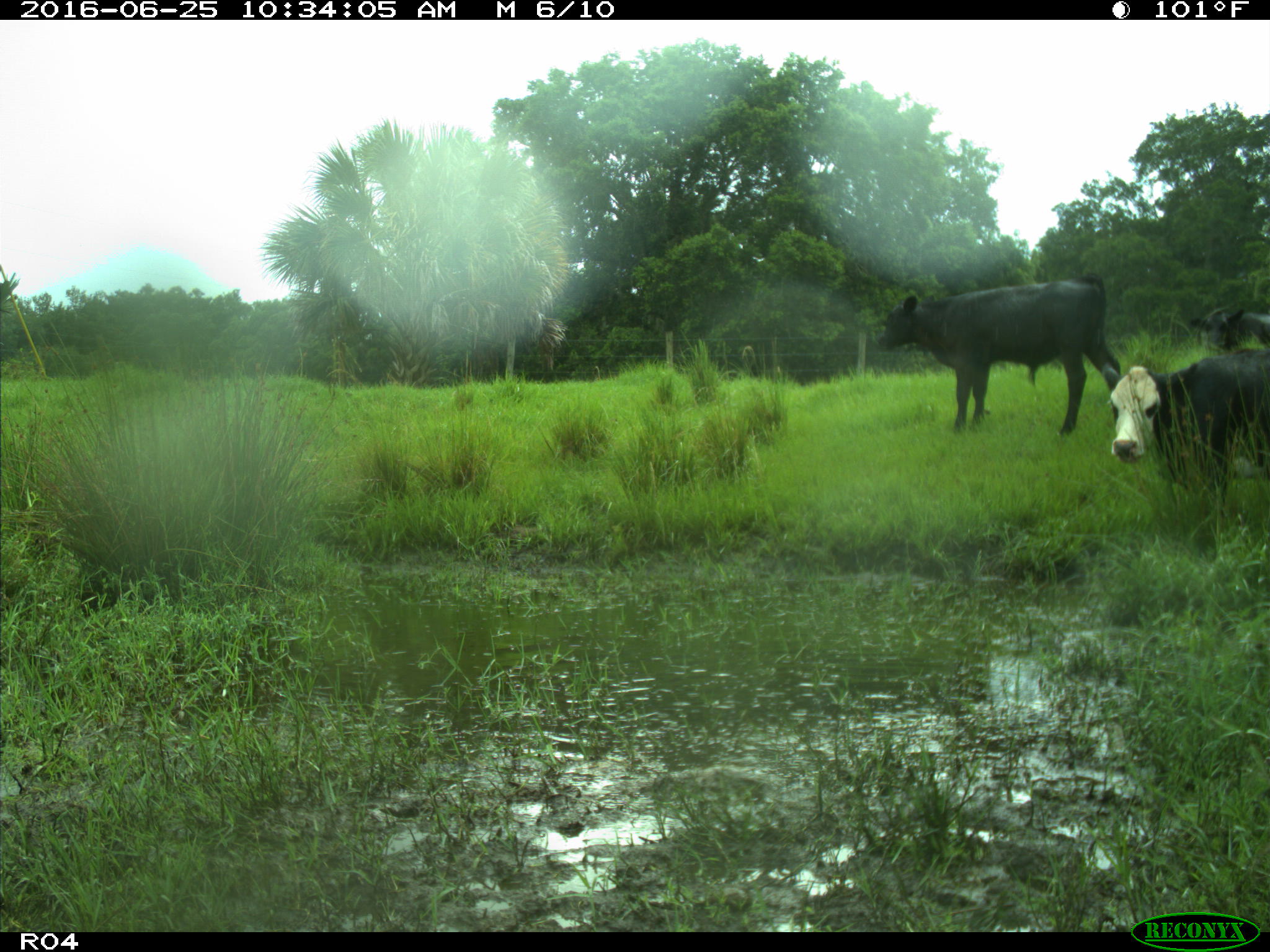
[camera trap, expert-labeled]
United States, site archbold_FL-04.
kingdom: Animalia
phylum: Chordata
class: Mammalia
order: Artiodactyla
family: Bovidae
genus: Bos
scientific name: Bos taurus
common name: domestic cow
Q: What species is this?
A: Bos taurus (domestic cow).